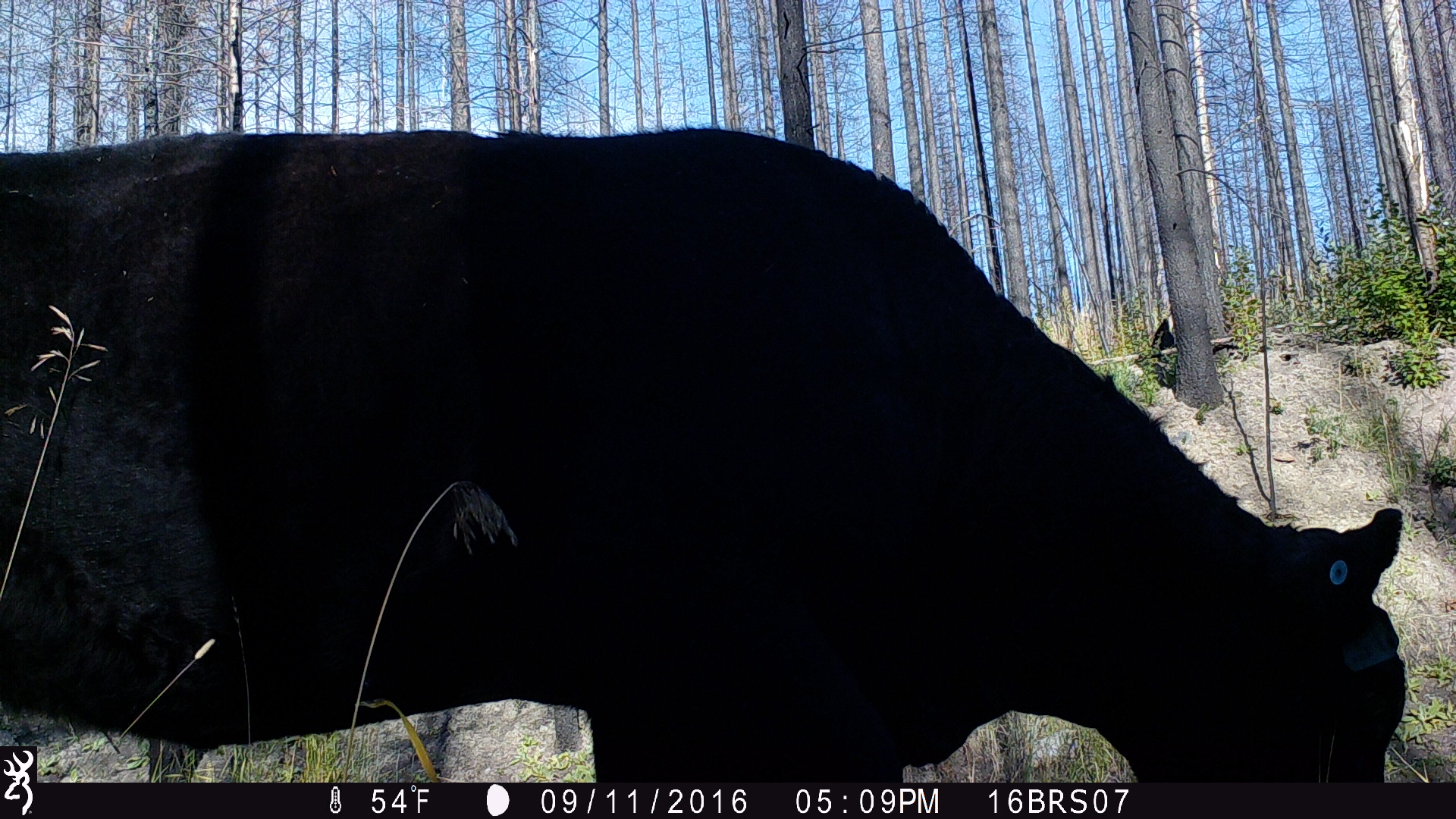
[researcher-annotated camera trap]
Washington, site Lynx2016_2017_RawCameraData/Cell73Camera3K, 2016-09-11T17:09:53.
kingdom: Animalia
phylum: Chordata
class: Mammalia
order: Artiodactyla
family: Bovidae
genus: Bos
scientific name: Bos taurus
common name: domestic cattle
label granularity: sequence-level